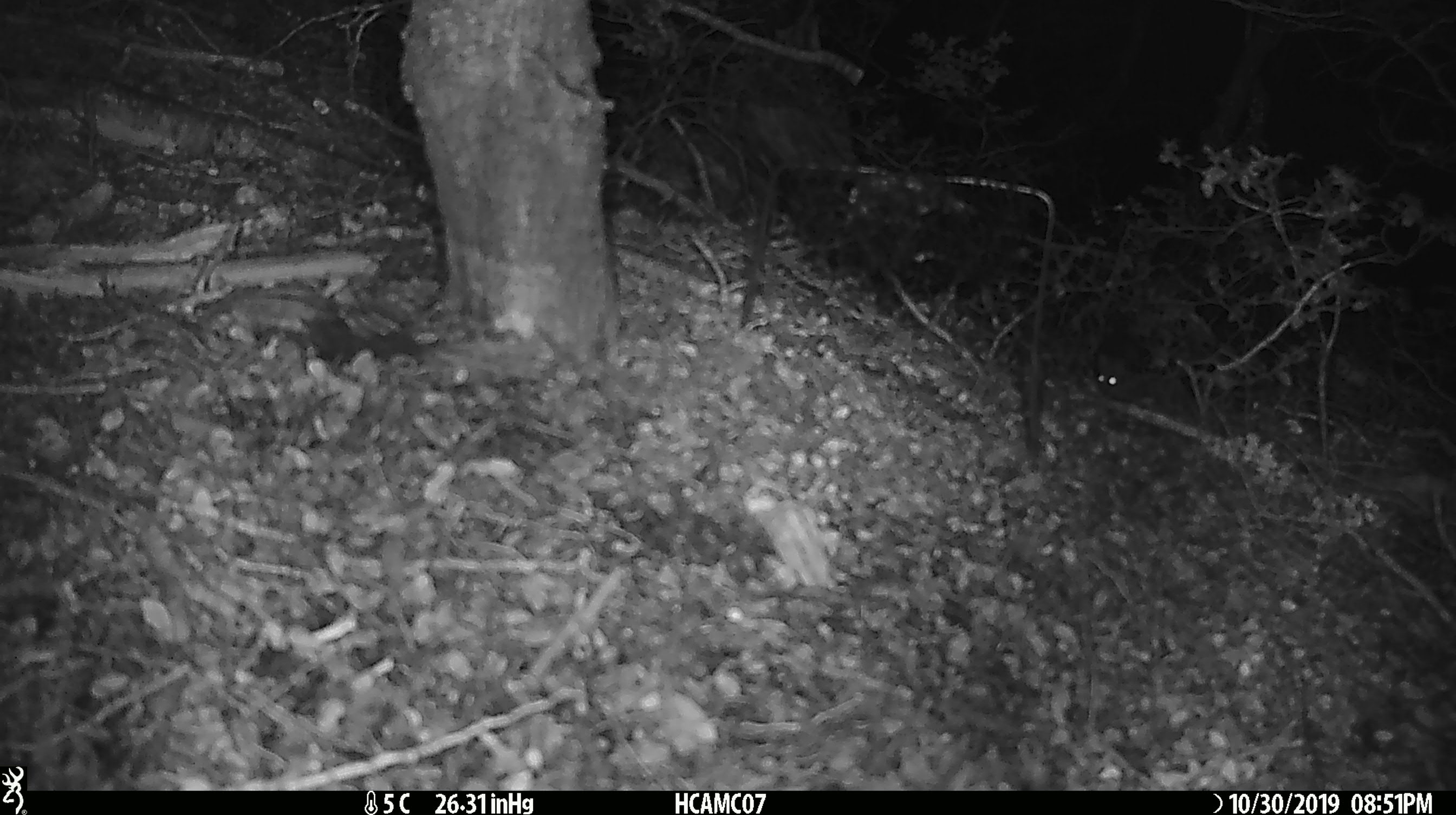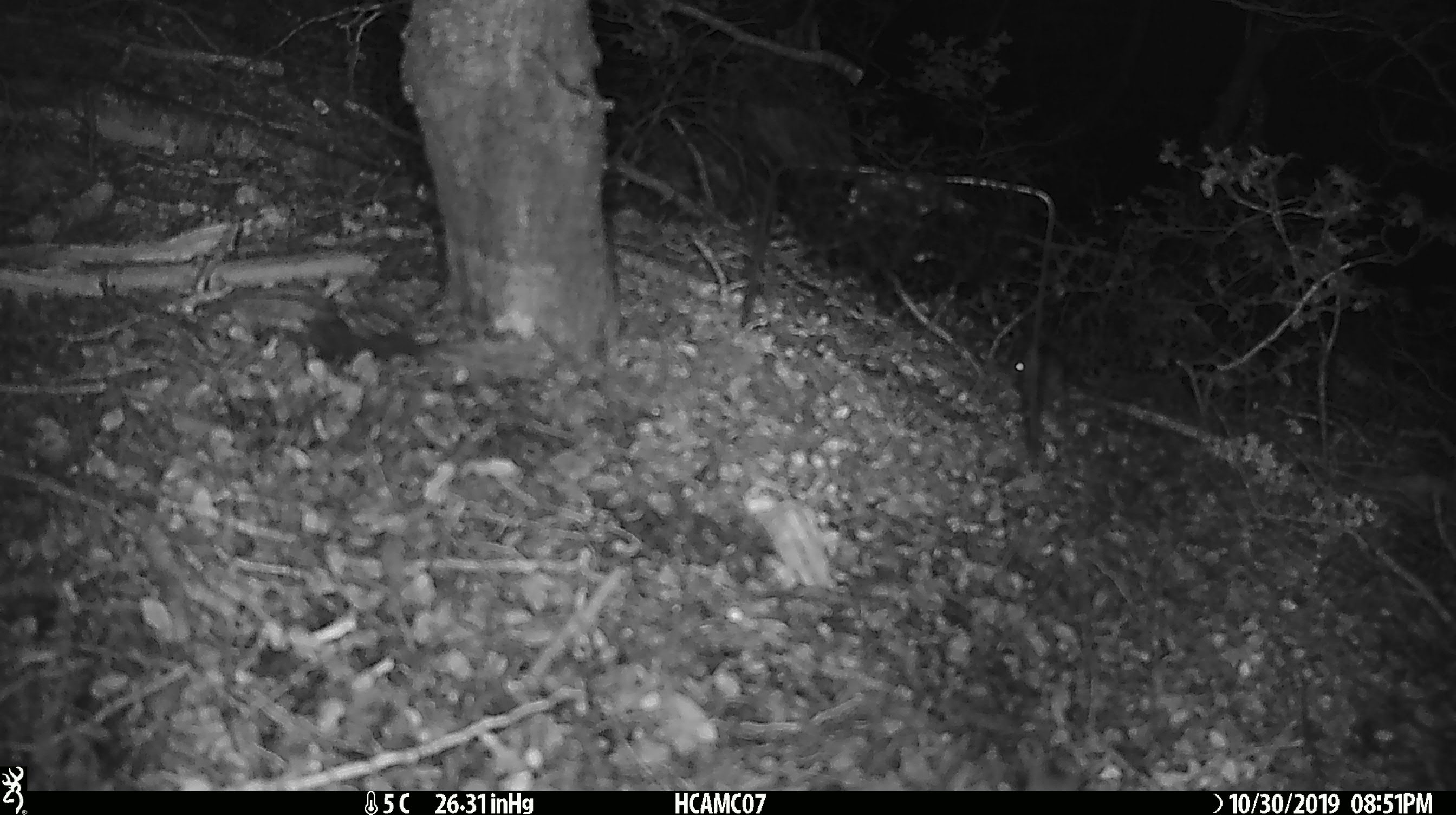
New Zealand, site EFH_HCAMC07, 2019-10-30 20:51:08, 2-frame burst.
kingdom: Animalia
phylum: Chordata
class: Mammalia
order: Rodentia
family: Muridae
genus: Mus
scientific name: Mus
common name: mouse